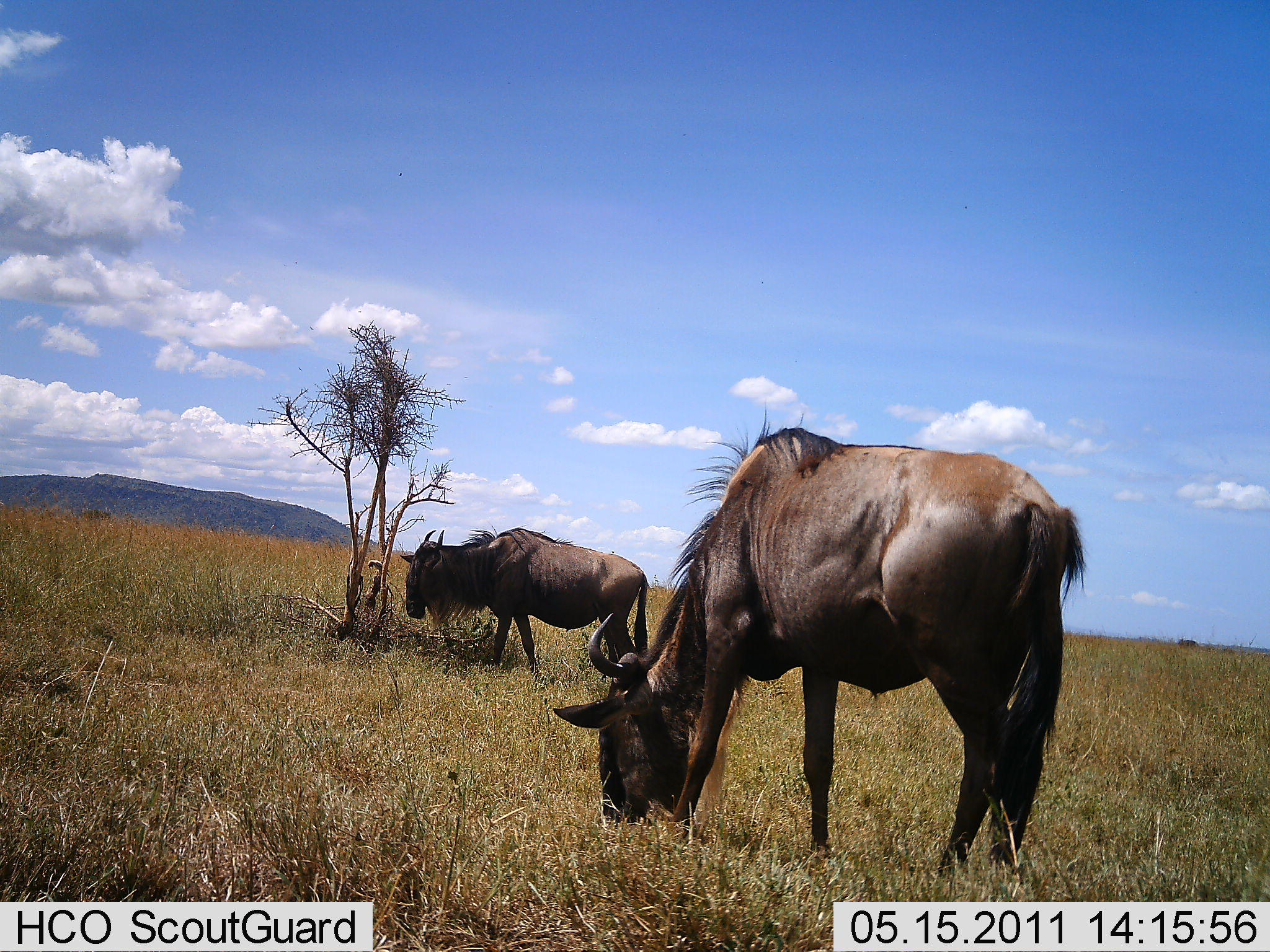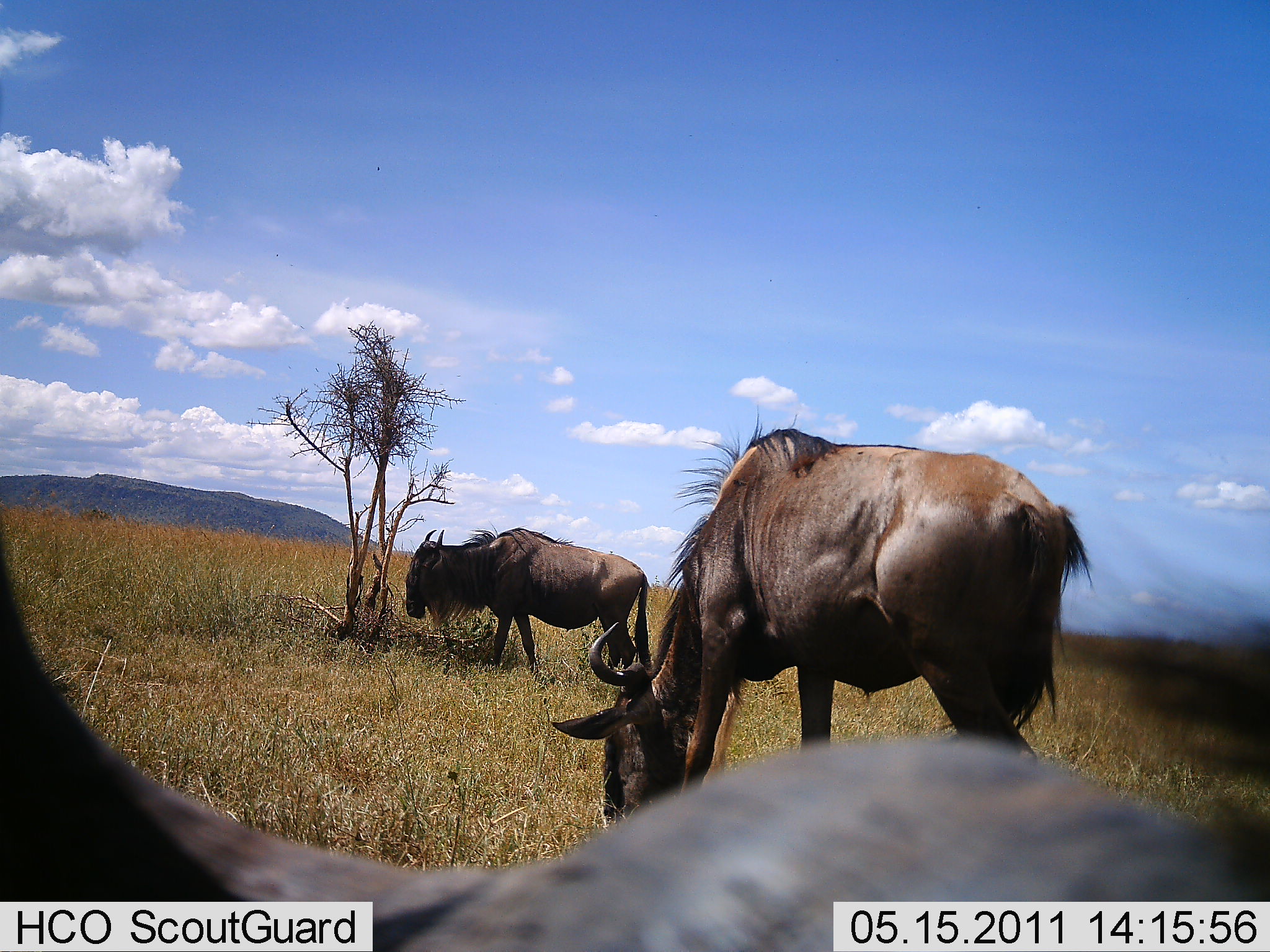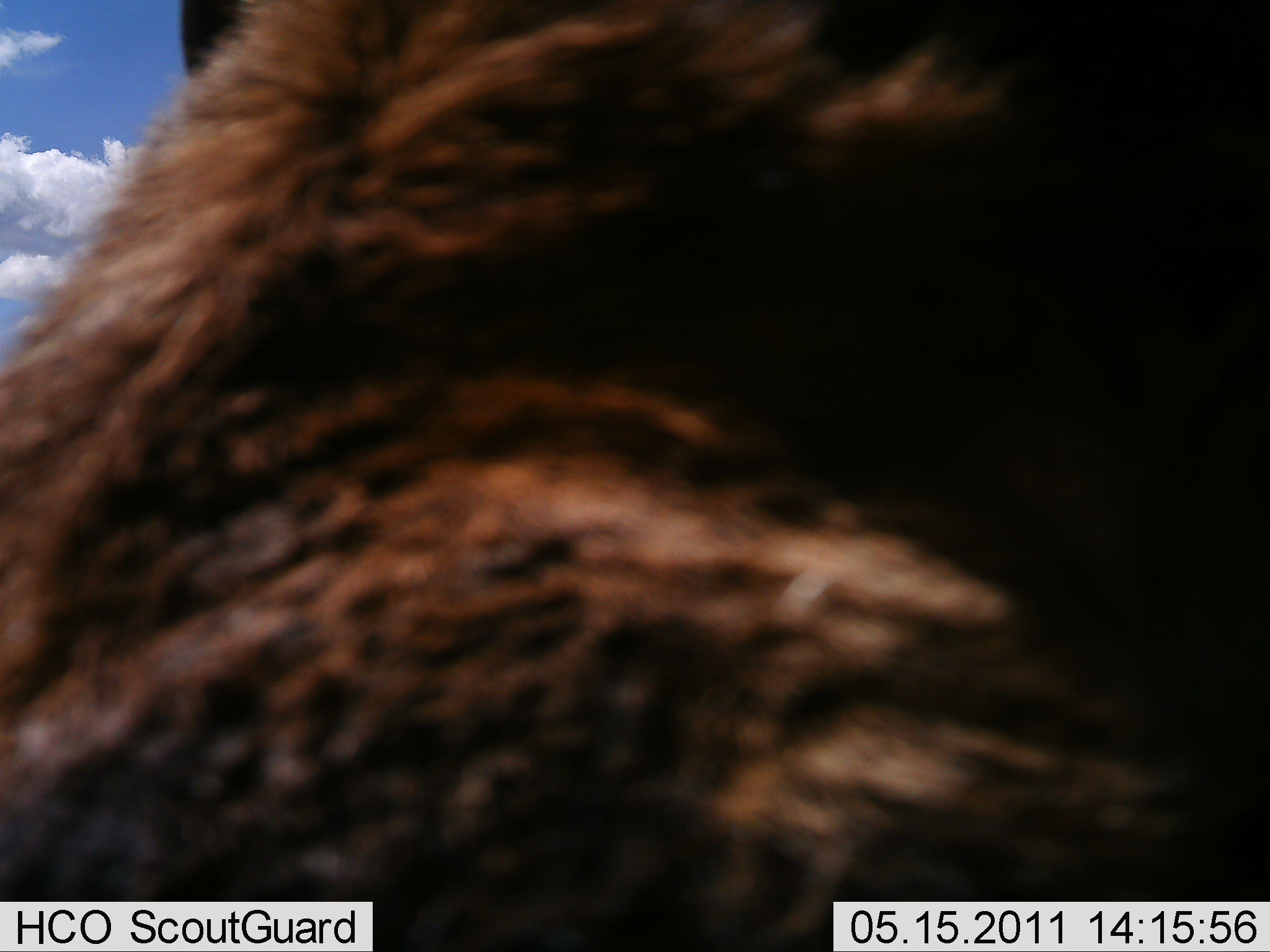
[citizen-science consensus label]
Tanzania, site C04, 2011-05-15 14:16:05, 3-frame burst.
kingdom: Animalia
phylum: Chordata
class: Mammalia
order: Artiodactyla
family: Bovidae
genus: Connochaetes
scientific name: Connochaetes taurinus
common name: blue wildebeest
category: wildebeest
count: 3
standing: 50%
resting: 0%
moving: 8%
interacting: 0%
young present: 0%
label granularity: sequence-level